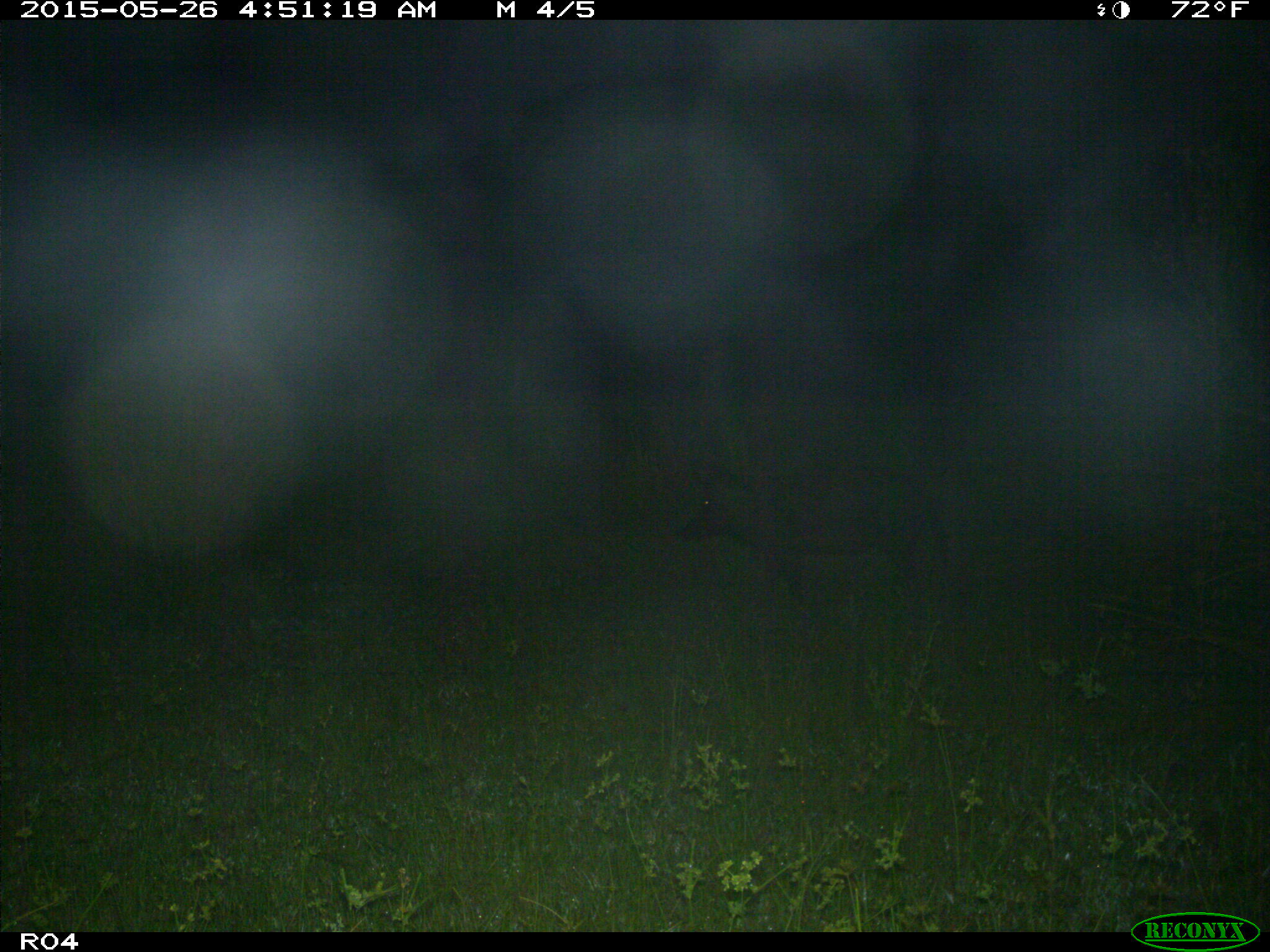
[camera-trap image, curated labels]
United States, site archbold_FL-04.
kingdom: Animalia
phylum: Chordata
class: Mammalia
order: Artiodactyla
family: Suidae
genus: Sus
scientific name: Sus scrofa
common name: wild boar